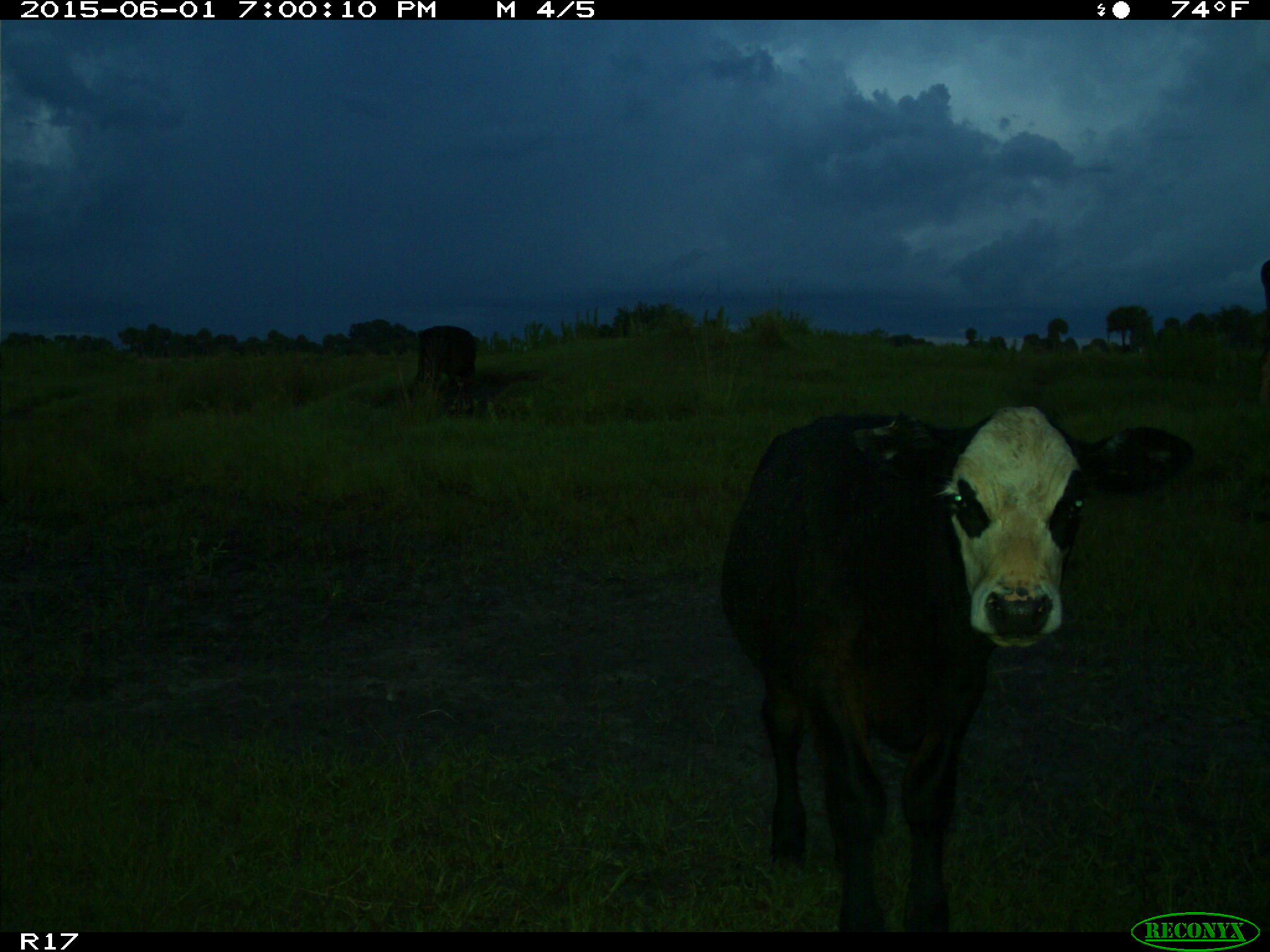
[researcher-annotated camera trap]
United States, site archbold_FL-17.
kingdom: Animalia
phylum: Chordata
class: Mammalia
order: Artiodactyla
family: Bovidae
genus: Bos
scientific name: Bos taurus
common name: domestic cow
Bos taurus (domestic cow).